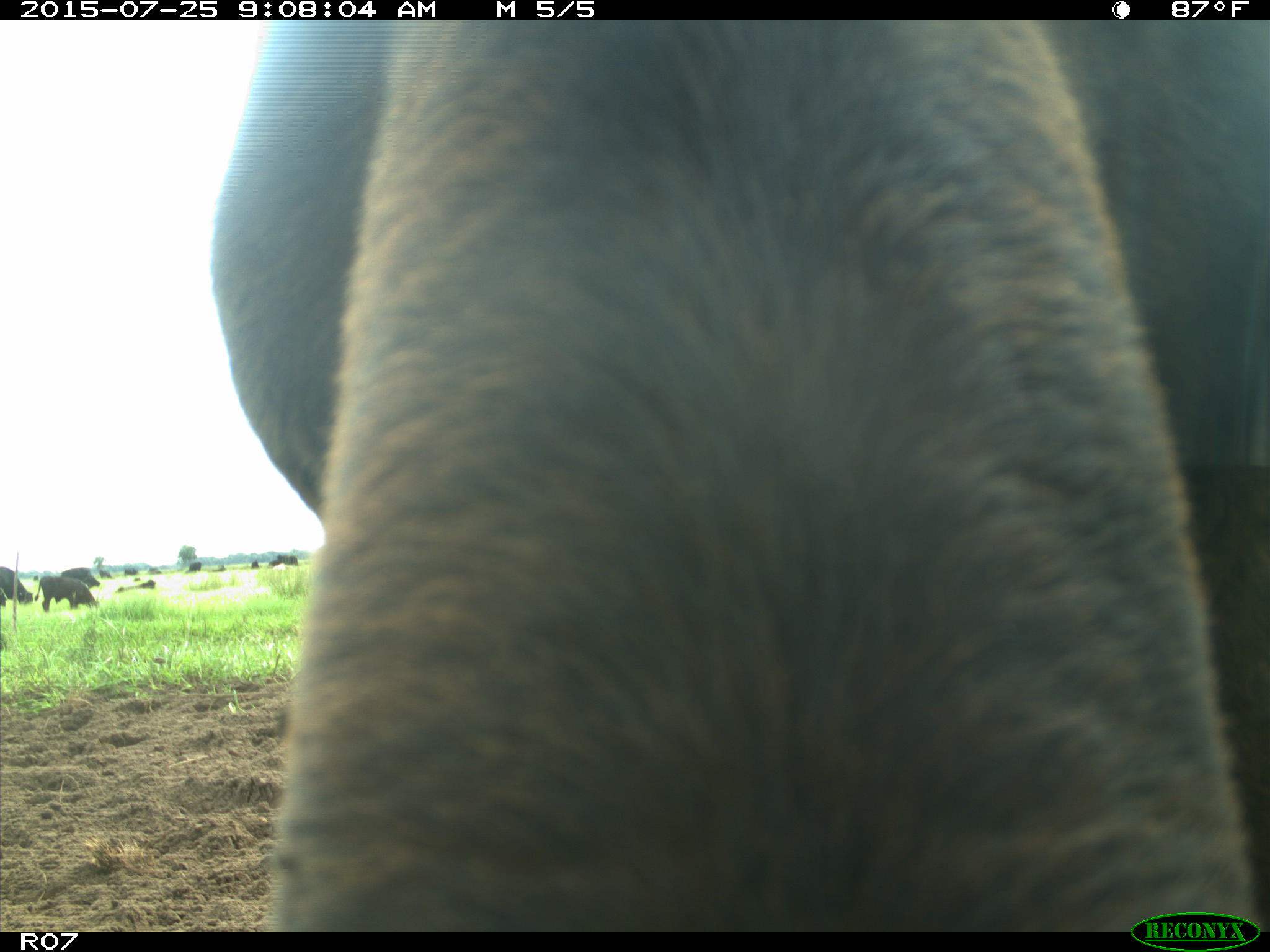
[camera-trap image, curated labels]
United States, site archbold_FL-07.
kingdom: Animalia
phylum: Chordata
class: Mammalia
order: Artiodactyla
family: Bovidae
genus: Bos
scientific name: Bos taurus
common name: domestic cow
Bos taurus (domestic cow).